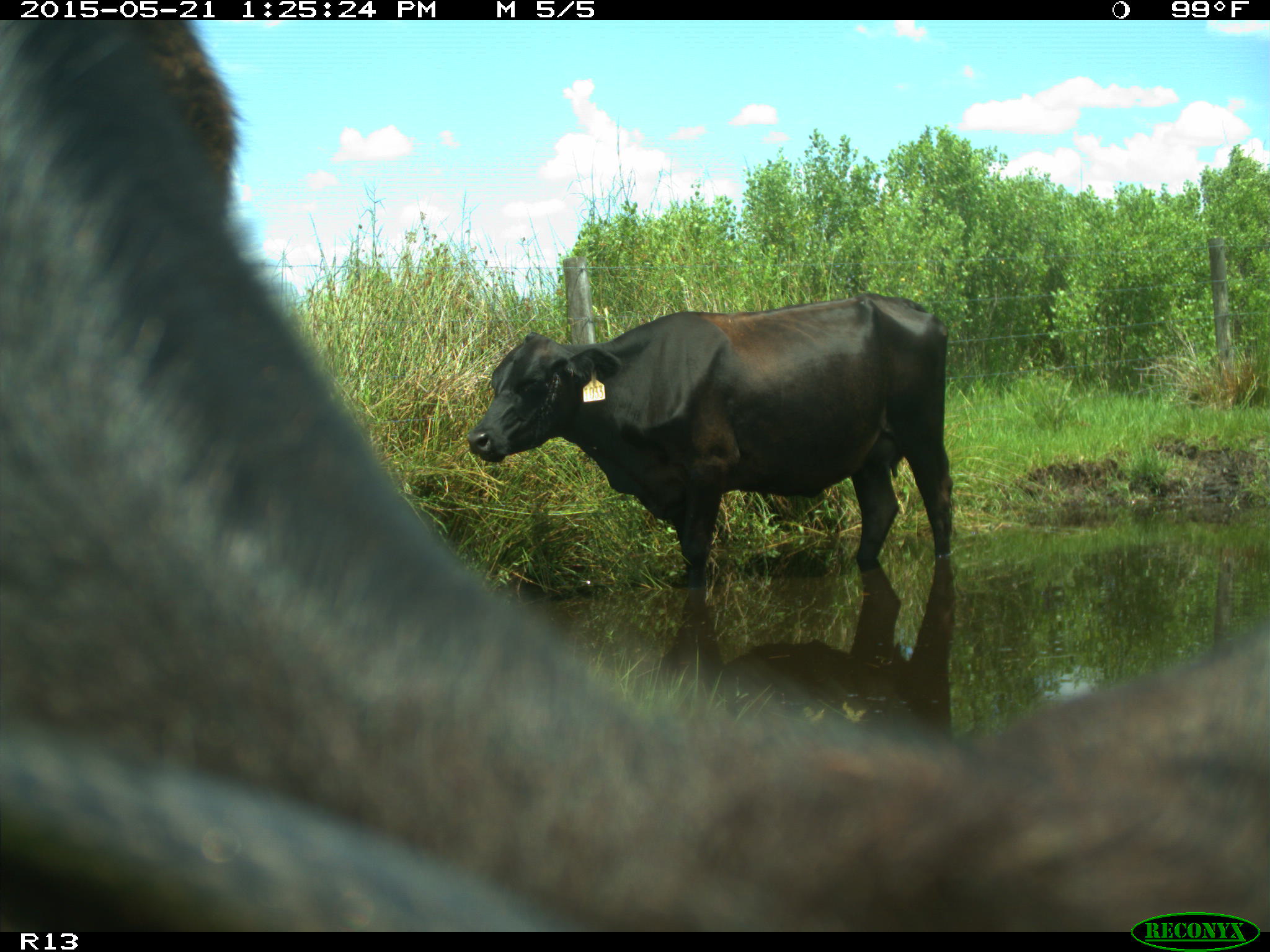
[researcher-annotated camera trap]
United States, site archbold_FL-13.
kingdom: Animalia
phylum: Chordata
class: Mammalia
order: Artiodactyla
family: Bovidae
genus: Bos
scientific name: Bos taurus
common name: domestic cow